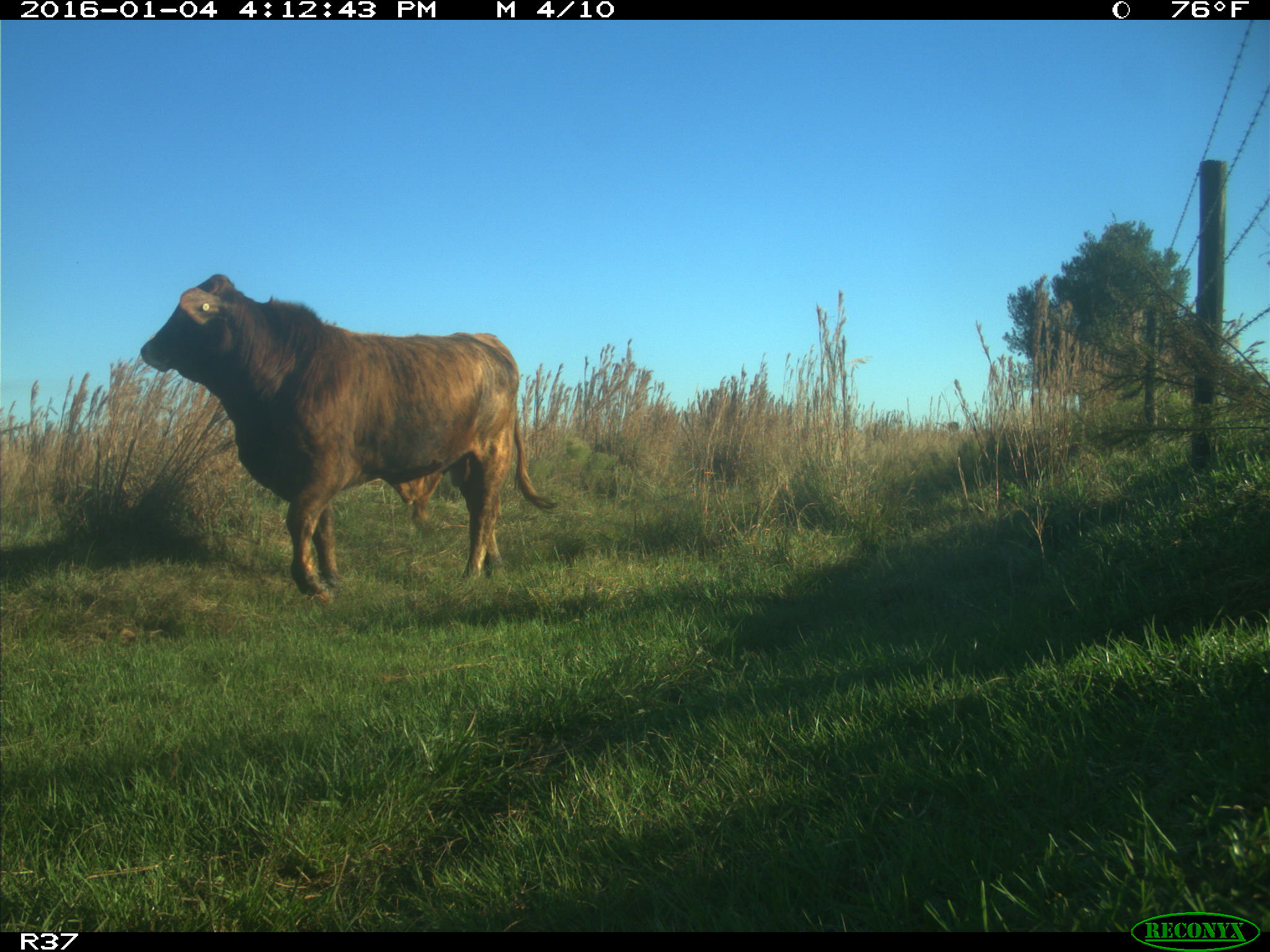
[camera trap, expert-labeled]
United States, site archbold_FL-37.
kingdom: Animalia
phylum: Chordata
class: Mammalia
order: Artiodactyla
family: Bovidae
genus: Bos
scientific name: Bos taurus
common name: domestic cow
Bos taurus (domestic cow).